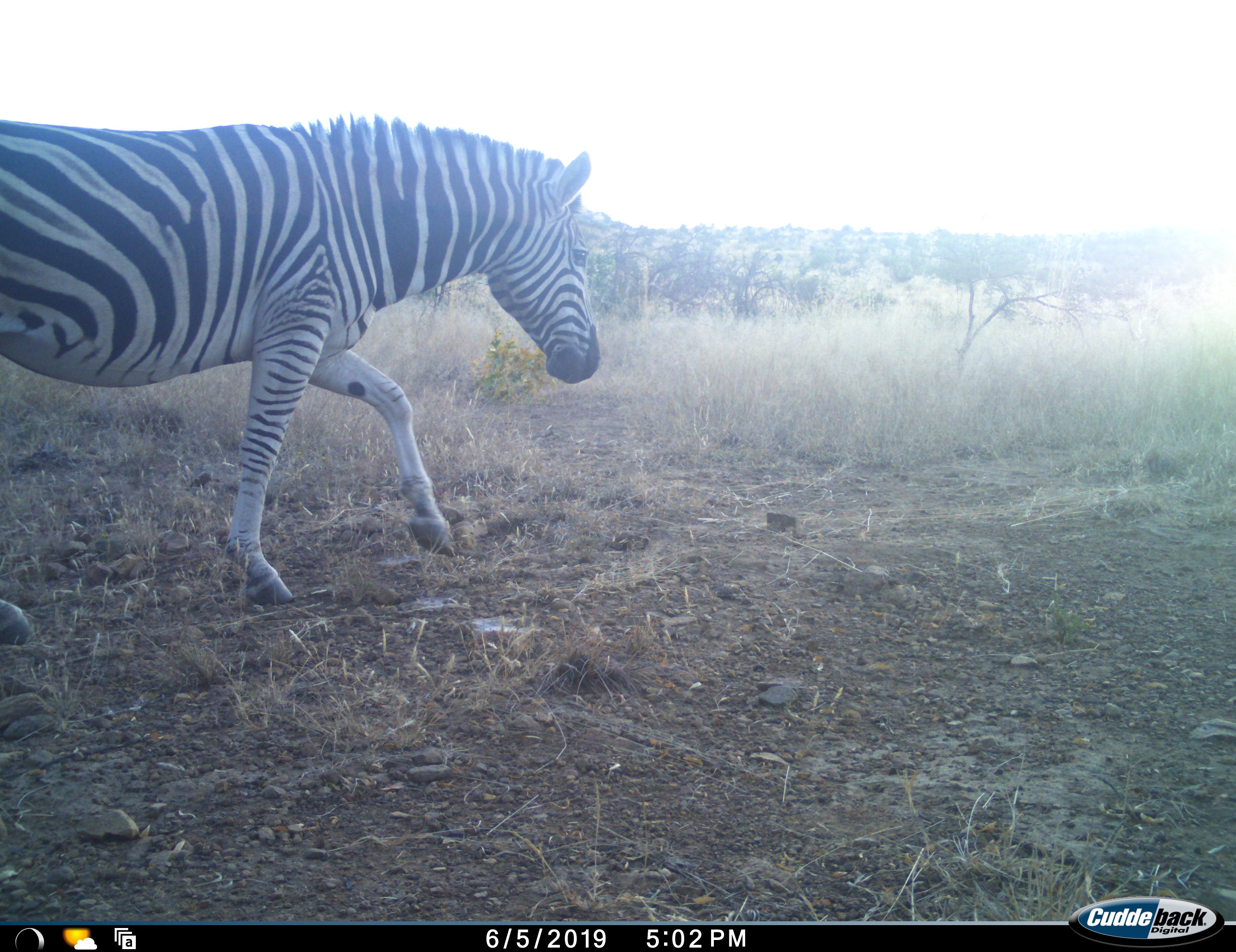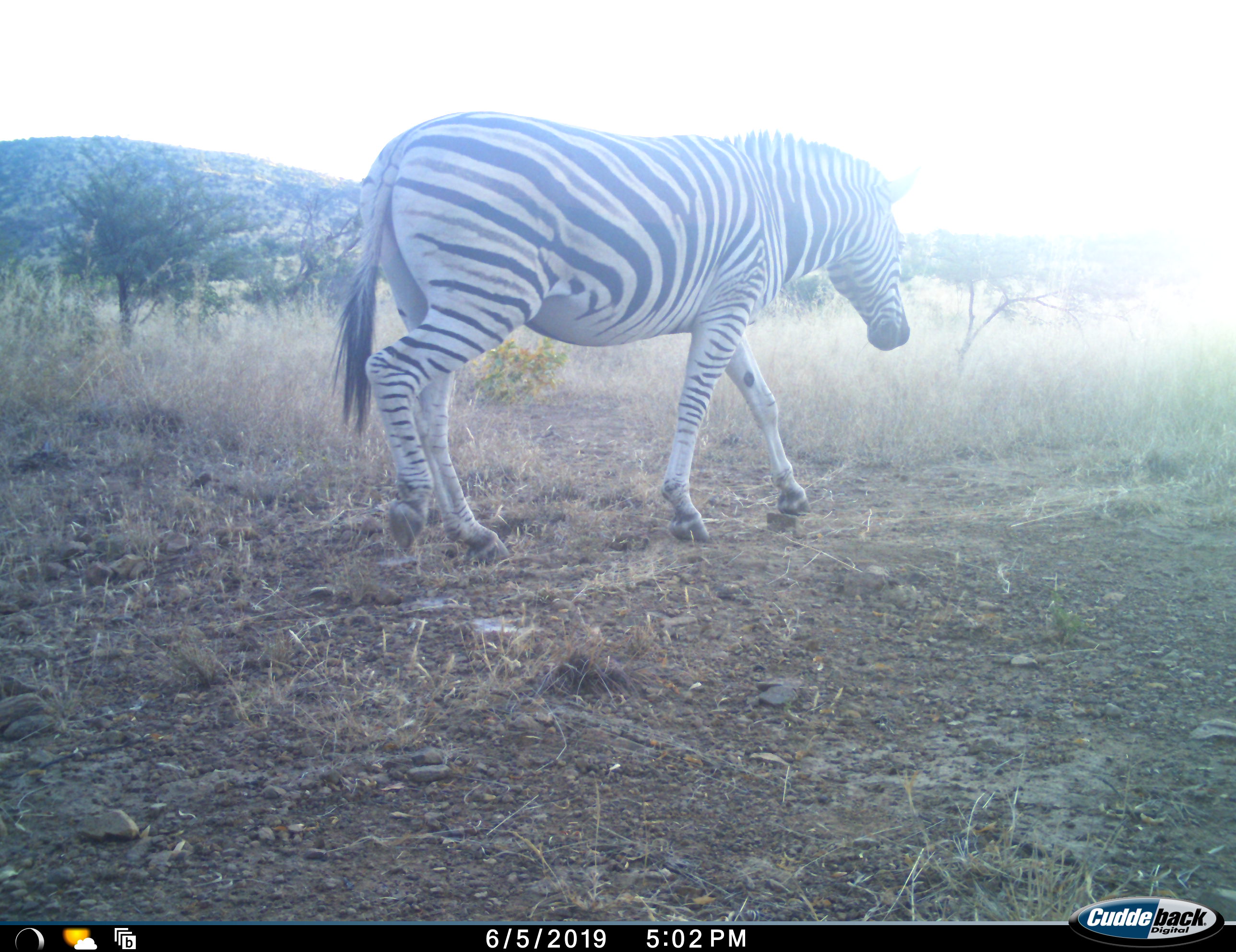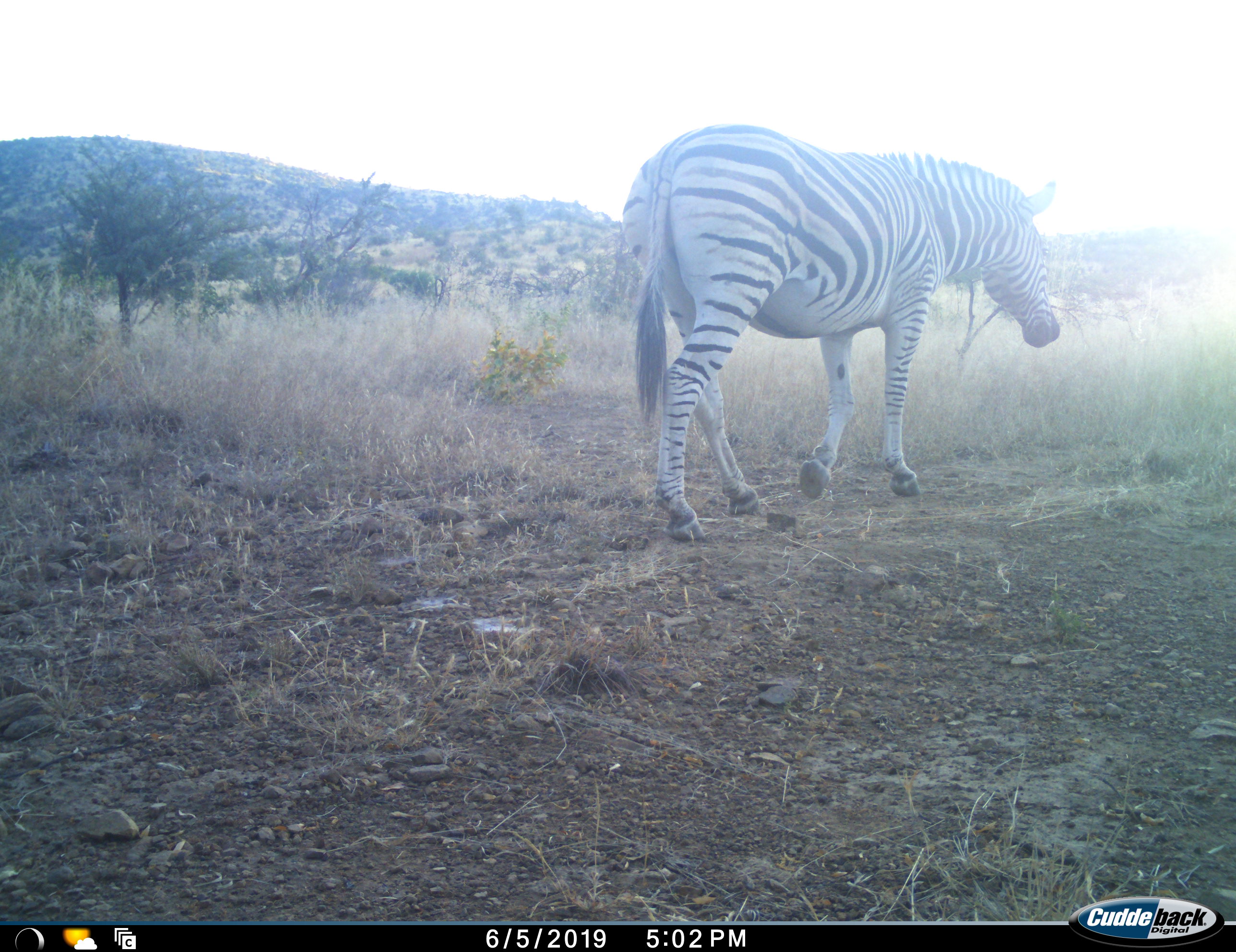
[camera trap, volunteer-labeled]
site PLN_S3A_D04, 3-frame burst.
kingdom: Animalia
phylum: Chordata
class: Mammalia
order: Perissodactyla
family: Equidae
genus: Equus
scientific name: Equus quagga burchellii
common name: burchell's zebra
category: zebraburchells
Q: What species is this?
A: Zebraburchells (burchell's zebra) (Equus quagga burchellii).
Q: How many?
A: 1.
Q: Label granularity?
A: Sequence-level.